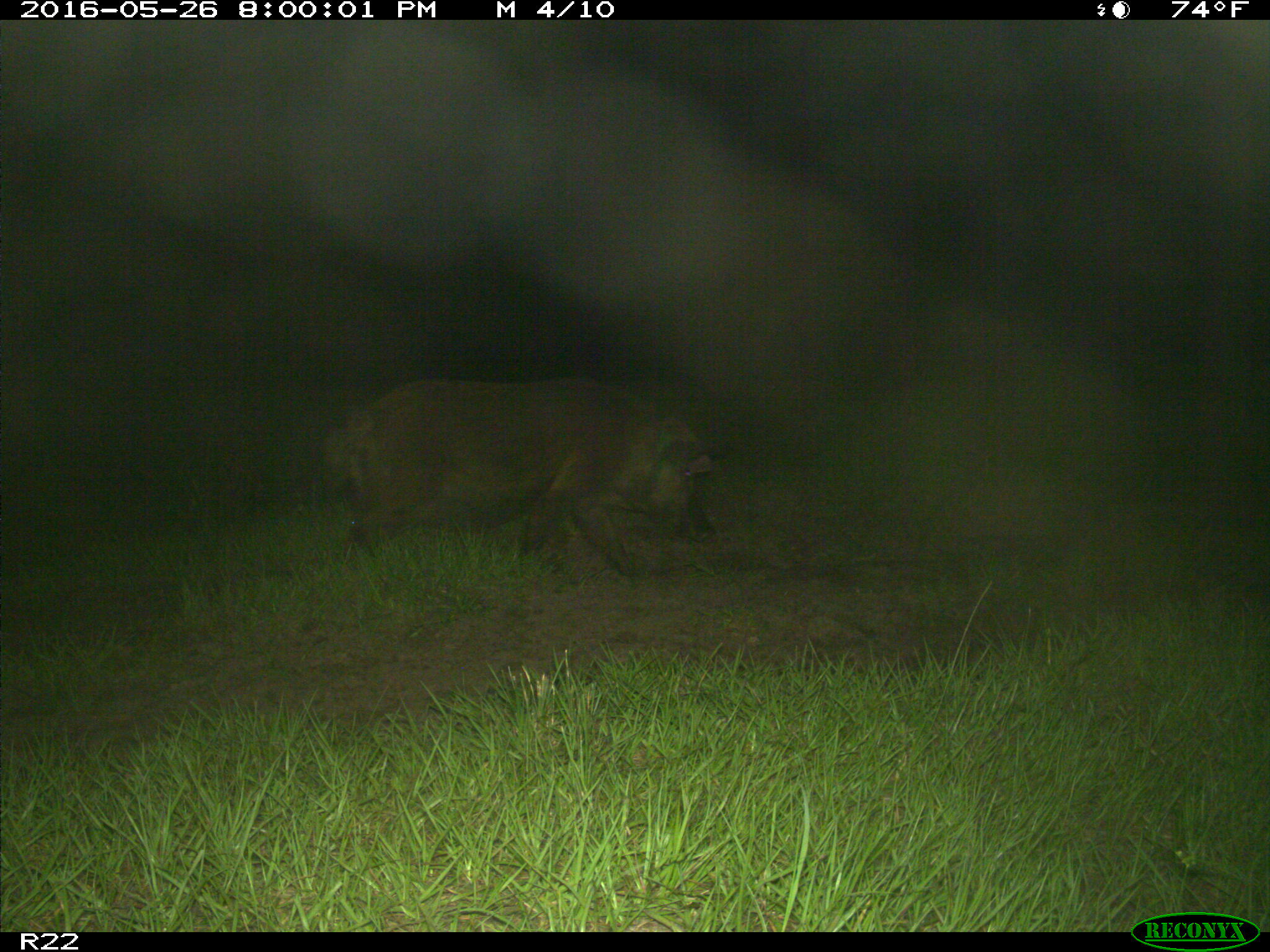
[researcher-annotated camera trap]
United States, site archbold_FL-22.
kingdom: Animalia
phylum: Chordata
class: Mammalia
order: Artiodactyla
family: Suidae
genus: Sus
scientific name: Sus scrofa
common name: wild boar